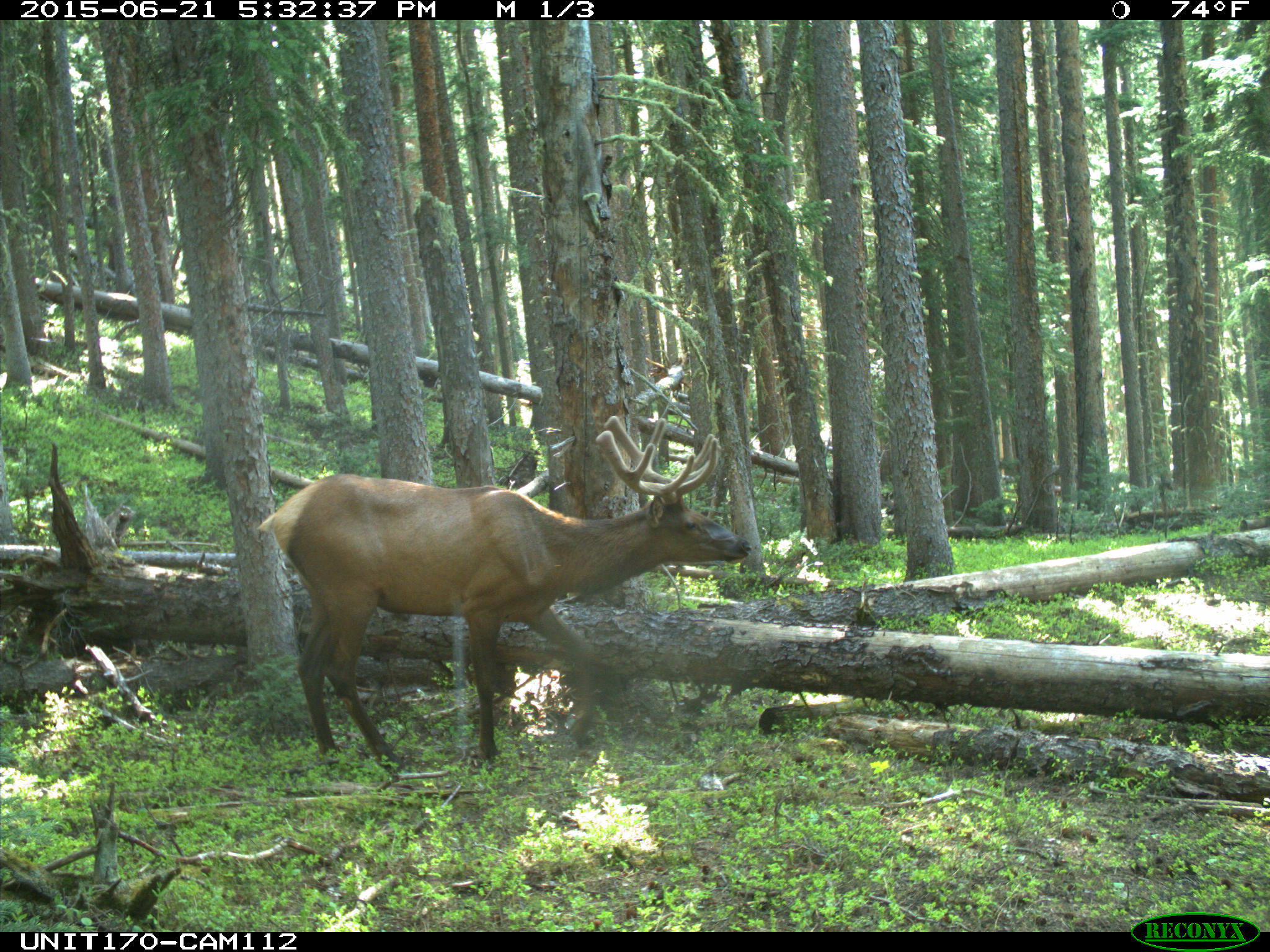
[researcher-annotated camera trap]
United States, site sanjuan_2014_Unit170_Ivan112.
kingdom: Animalia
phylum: Chordata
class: Mammalia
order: Artiodactyla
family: Cervidae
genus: Cervus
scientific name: Cervus elaphus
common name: red deer